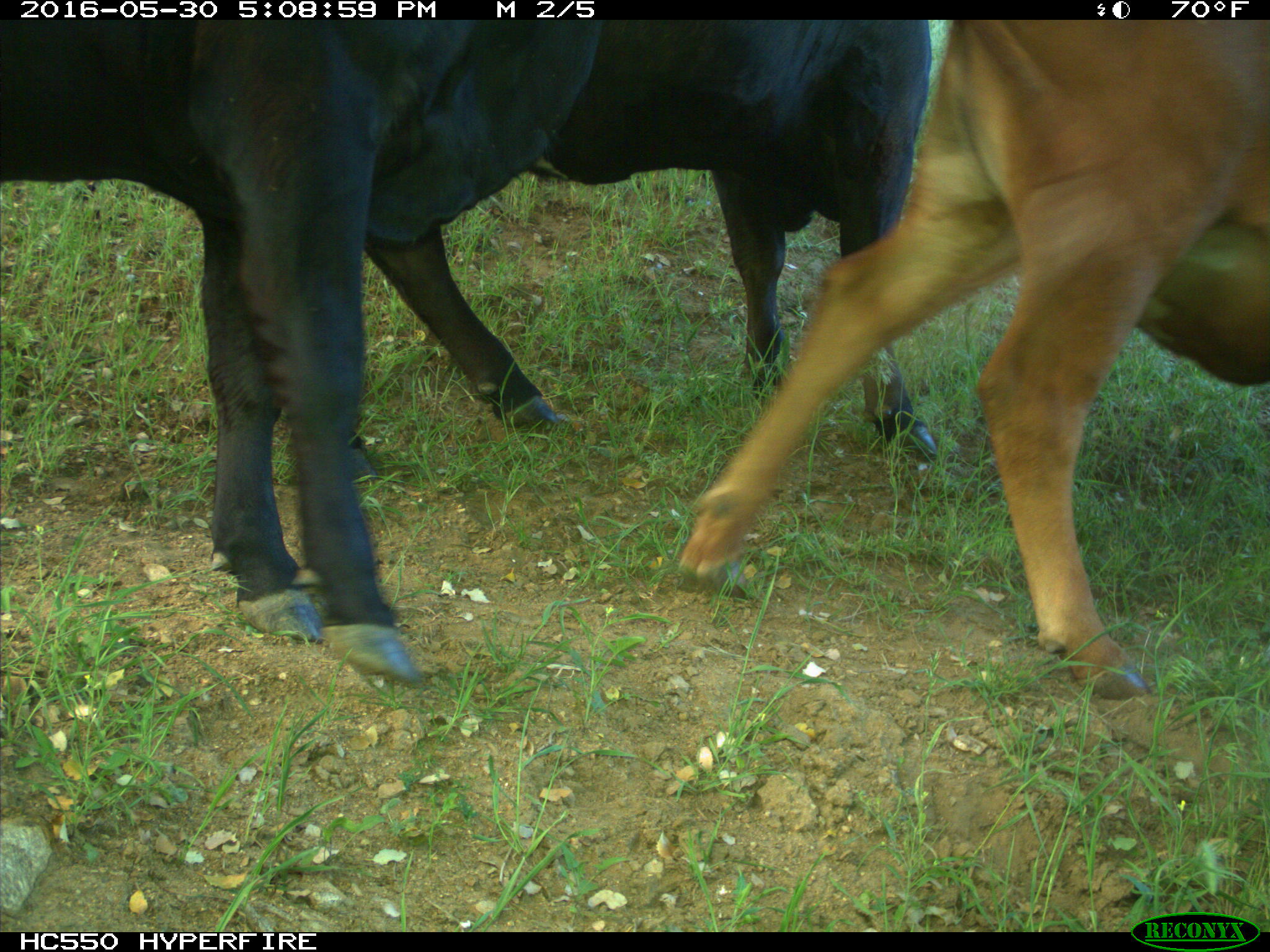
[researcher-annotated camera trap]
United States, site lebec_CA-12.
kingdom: Animalia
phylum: Chordata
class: Mammalia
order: Artiodactyla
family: Bovidae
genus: Bos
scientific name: Bos taurus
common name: domestic cow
Bos taurus (domestic cow).